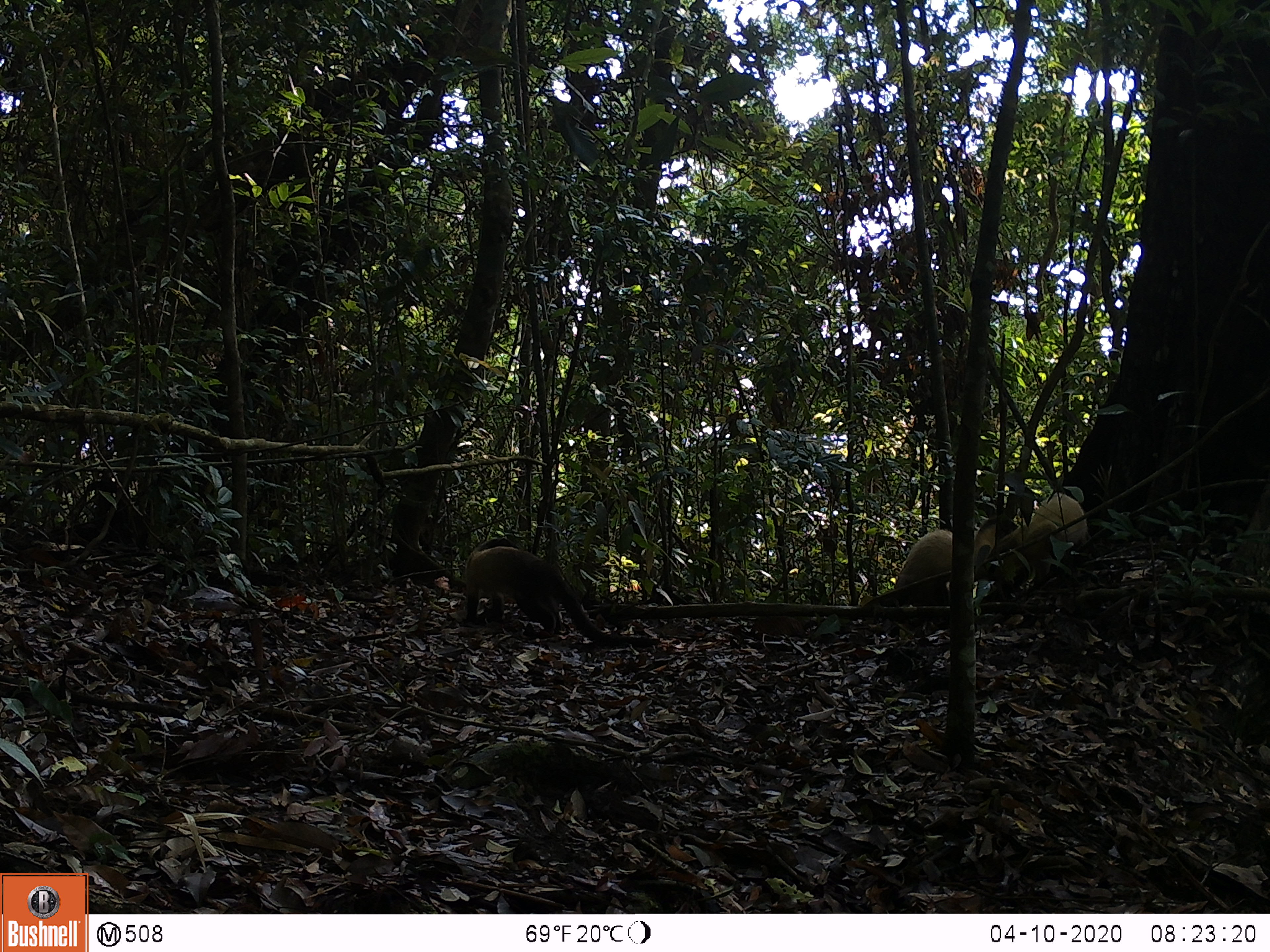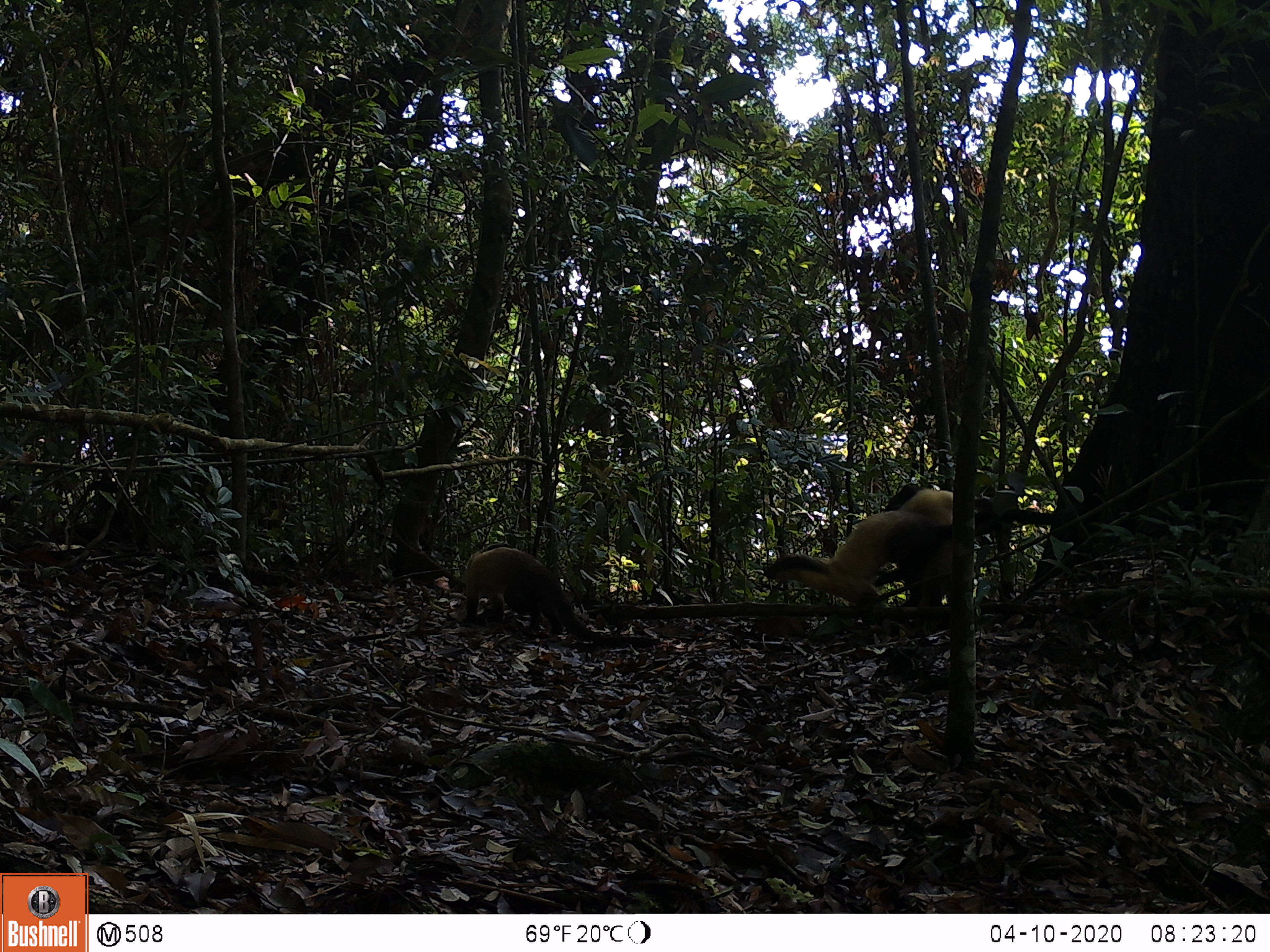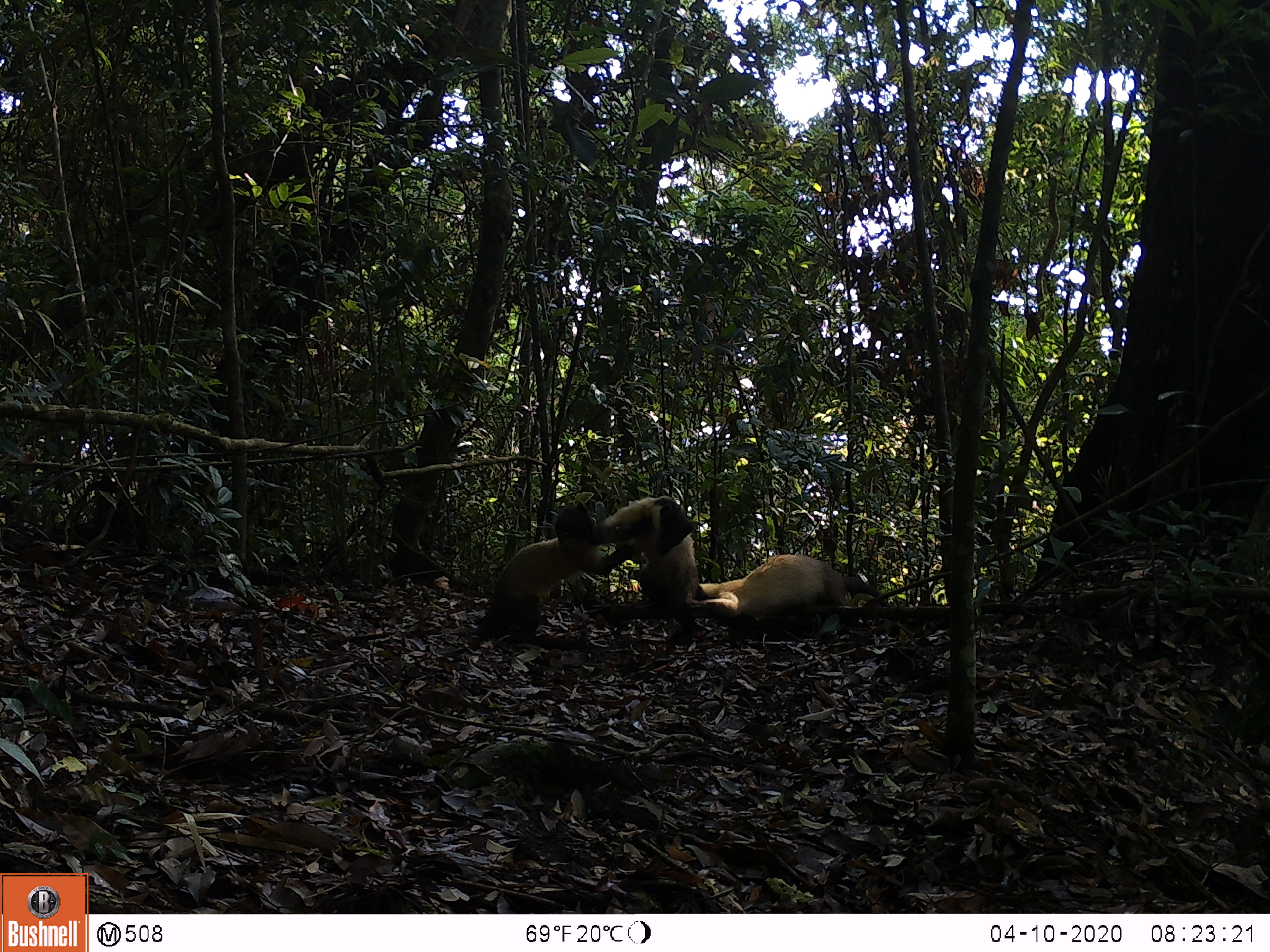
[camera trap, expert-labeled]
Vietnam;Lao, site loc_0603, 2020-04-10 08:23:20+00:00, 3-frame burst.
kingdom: Animalia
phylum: Chordata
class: Mammalia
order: Carnivora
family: Mustelidae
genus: Martes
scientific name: Martes flavigula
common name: yellow-throated marten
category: yellow throated marten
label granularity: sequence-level